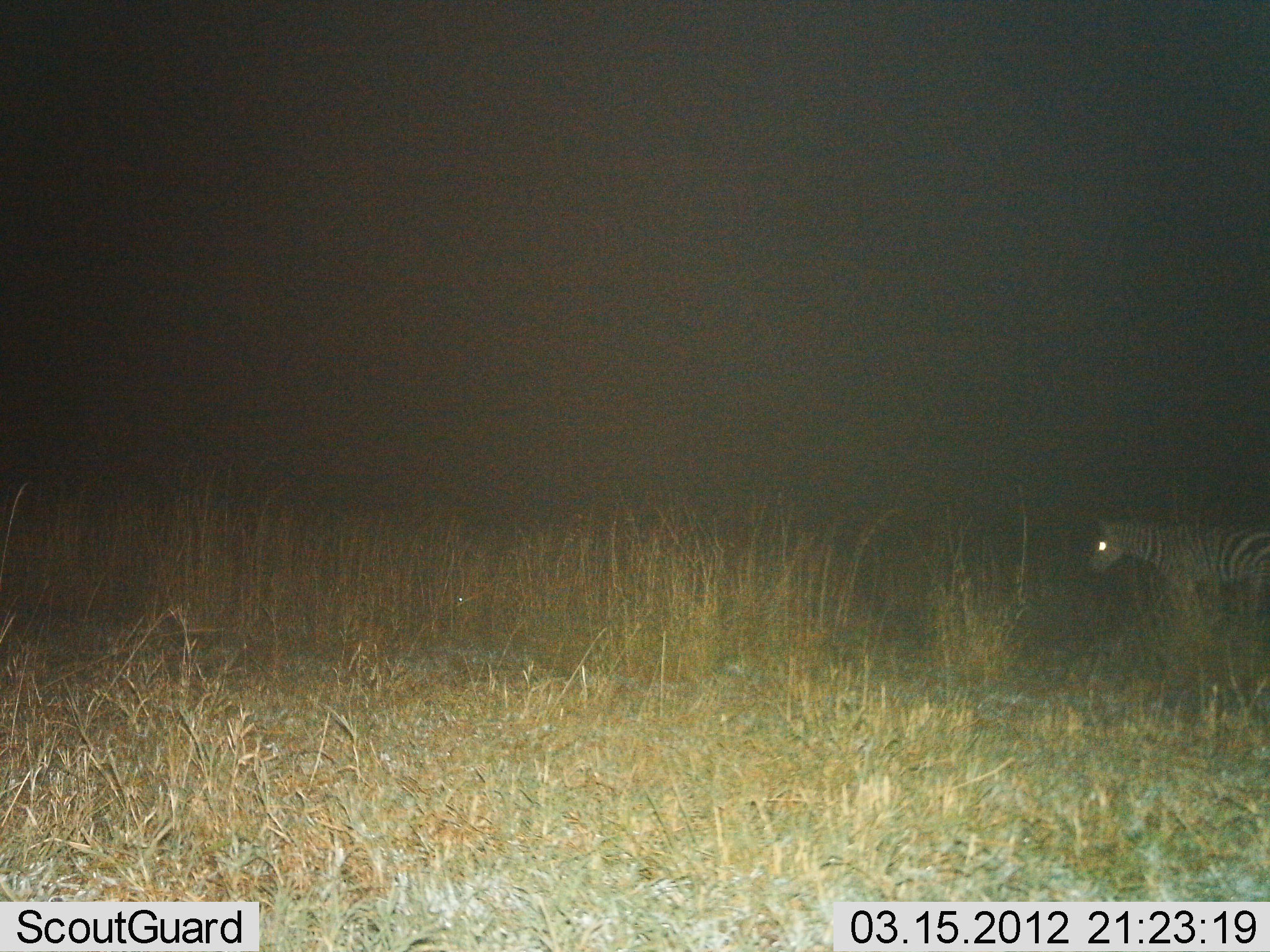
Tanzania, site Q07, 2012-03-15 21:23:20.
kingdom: Animalia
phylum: Chordata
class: Mammalia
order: Perissodactyla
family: Equidae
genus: Equus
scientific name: Equus quagga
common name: plains zebra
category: zebra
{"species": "zebra (plains zebra) (Equus quagga)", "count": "1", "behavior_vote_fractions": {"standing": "93%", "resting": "0%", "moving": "13%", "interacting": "0%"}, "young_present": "7%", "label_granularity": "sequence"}